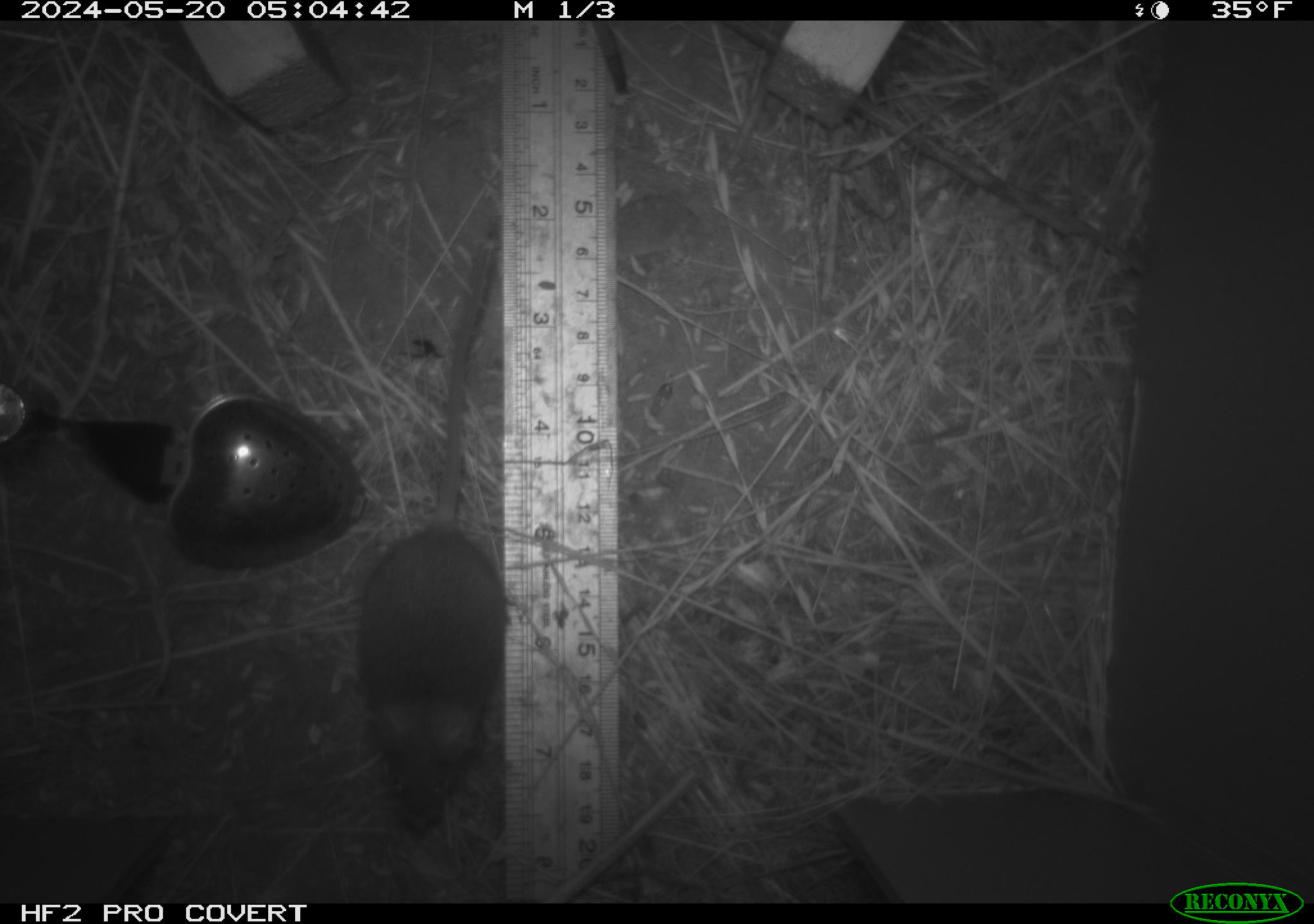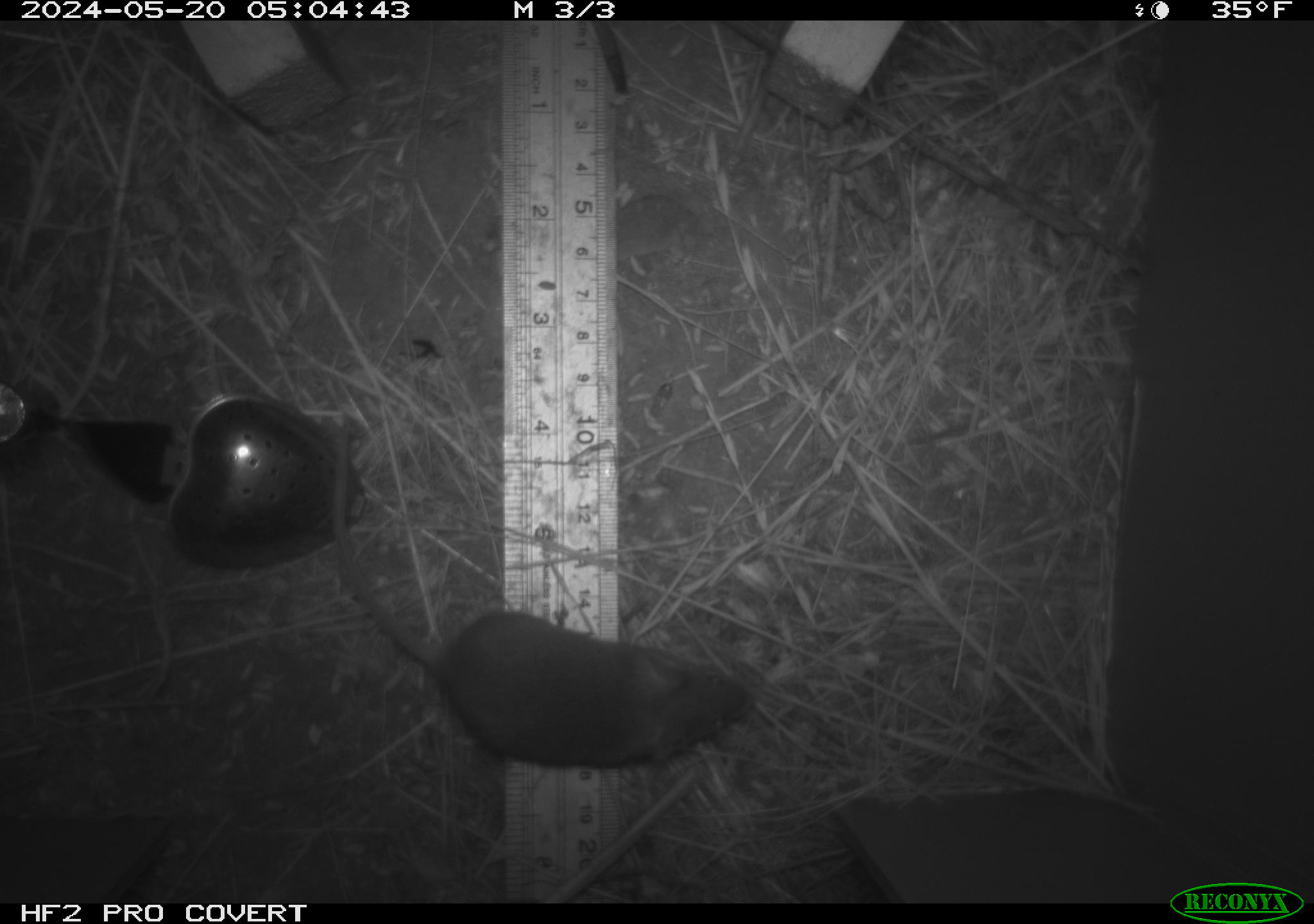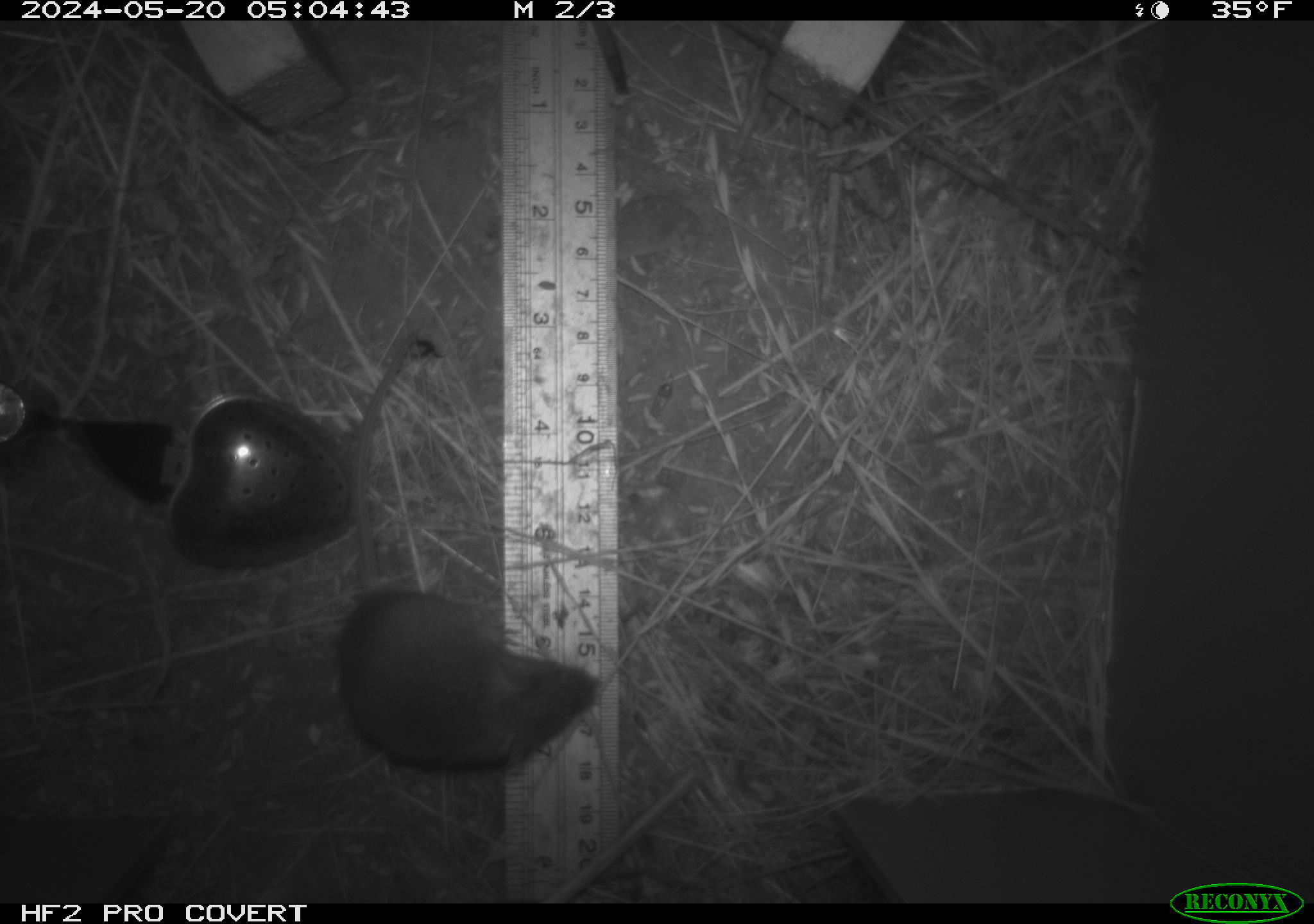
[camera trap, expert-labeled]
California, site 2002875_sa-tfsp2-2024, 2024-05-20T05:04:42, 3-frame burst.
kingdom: Animalia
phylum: Chordata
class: Mammalia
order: Rodentia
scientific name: Rodentia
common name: mouse species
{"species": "mouse species (Rodentia)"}